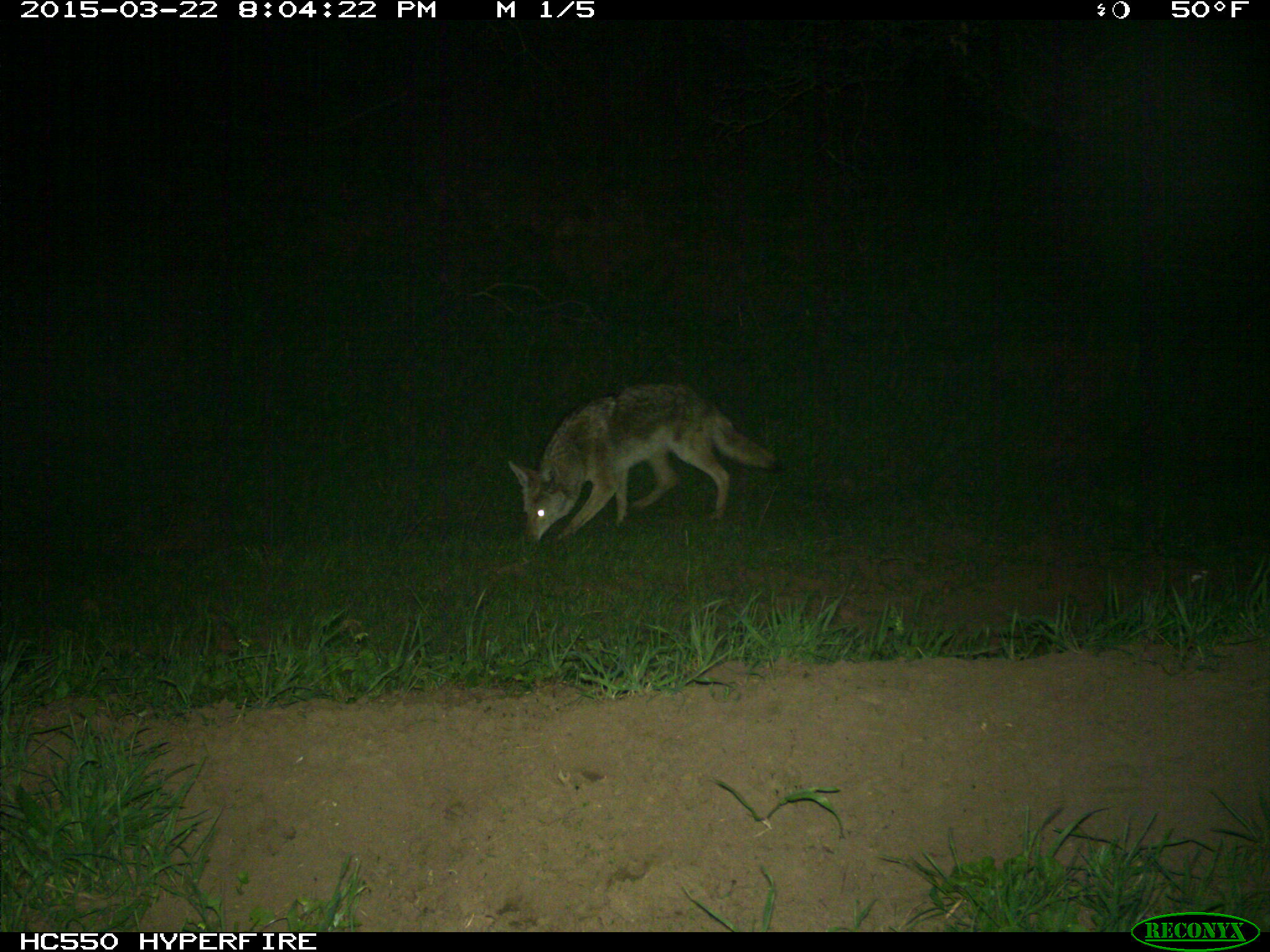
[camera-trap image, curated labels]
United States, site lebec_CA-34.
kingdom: Animalia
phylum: Chordata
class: Mammalia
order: Carnivora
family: Canidae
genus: Canis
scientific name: Canis latrans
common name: coyote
Canis latrans (coyote).